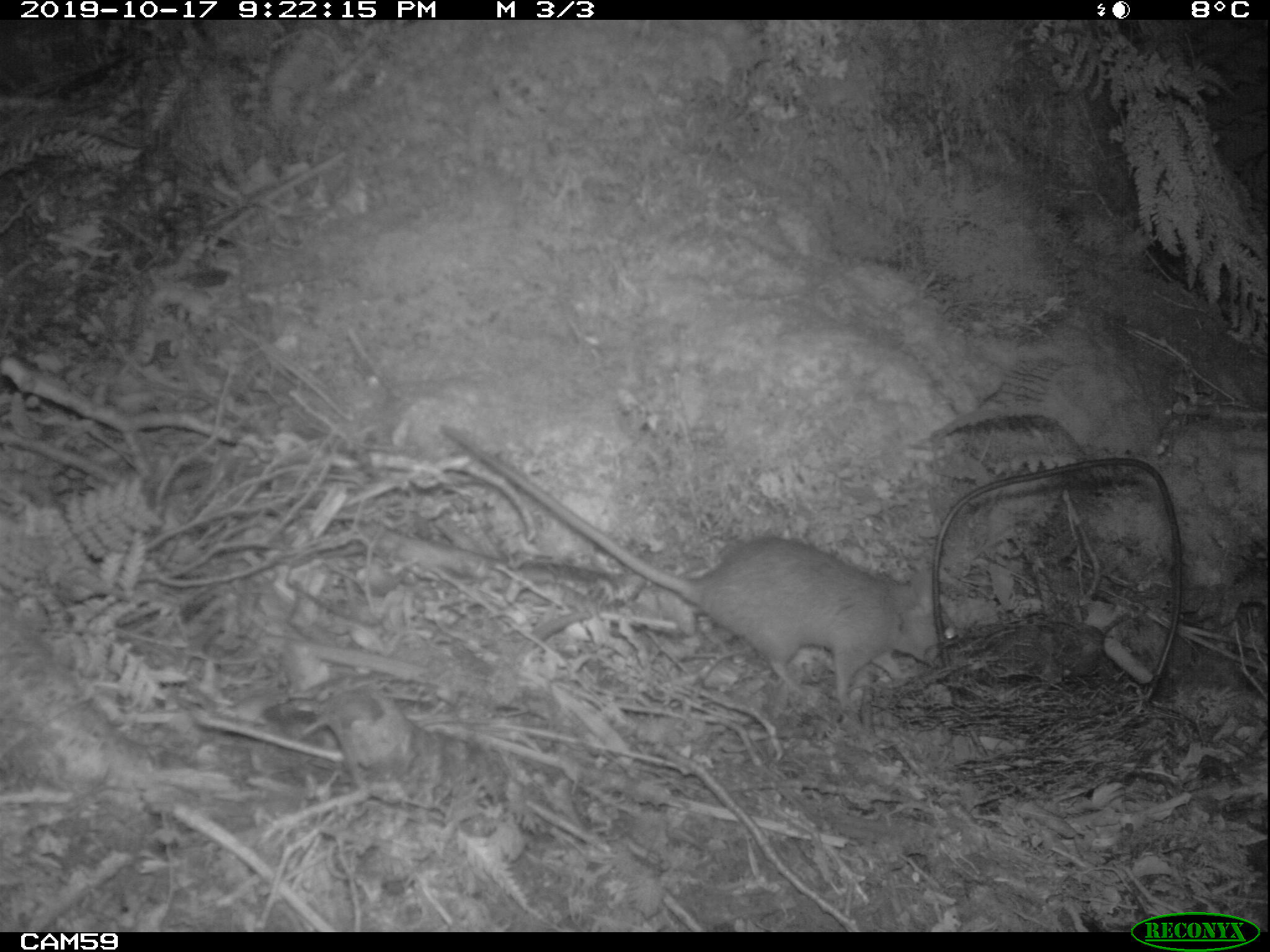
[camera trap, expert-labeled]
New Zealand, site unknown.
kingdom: Animalia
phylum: Chordata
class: Mammalia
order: Rodentia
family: Muridae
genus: Rattus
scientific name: Rattus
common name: rat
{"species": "rat (Rattus)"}